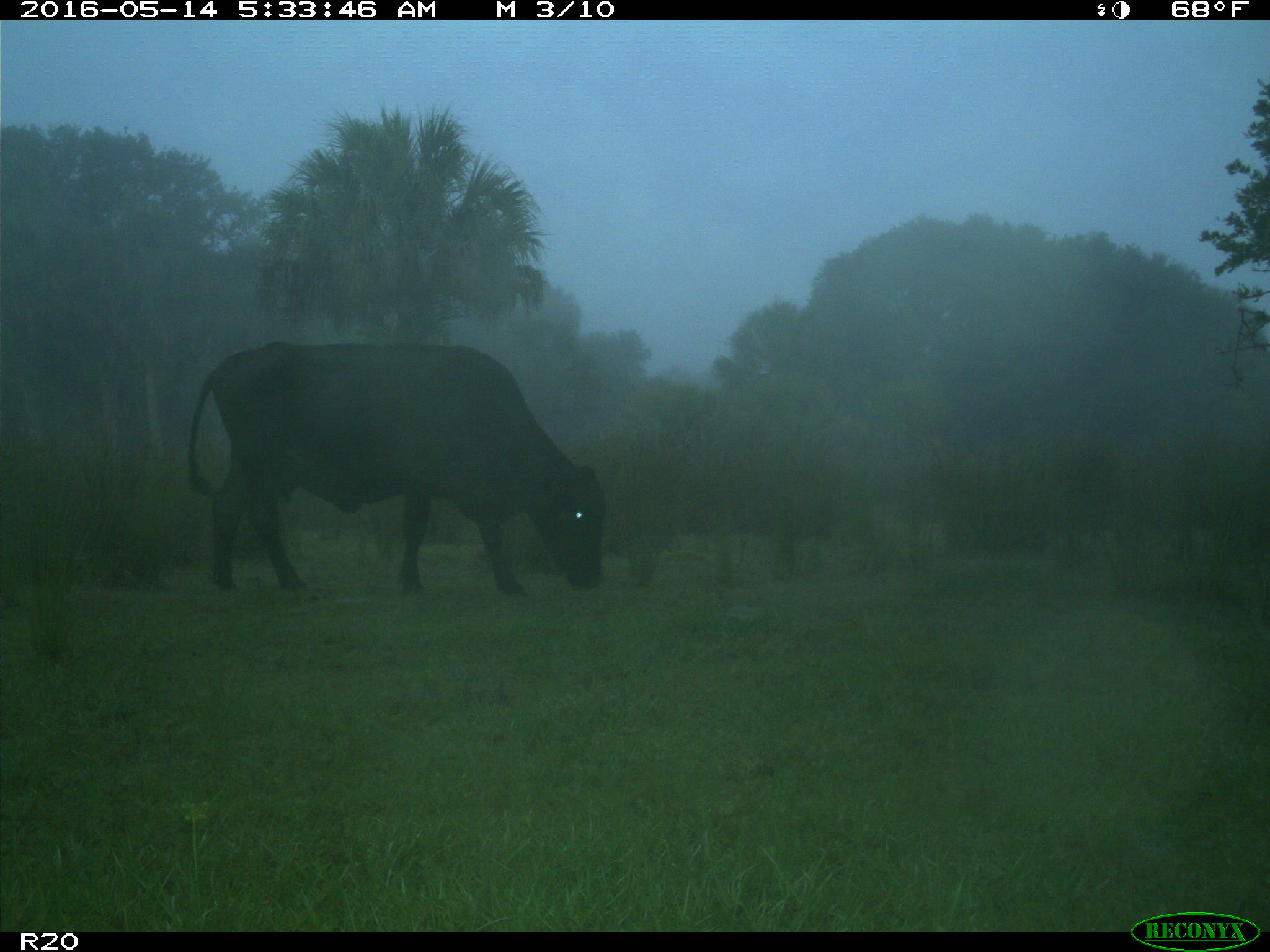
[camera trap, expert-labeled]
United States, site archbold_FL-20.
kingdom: Animalia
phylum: Chordata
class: Mammalia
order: Artiodactyla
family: Bovidae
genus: Bos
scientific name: Bos taurus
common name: domestic cow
Bos taurus (domestic cow).